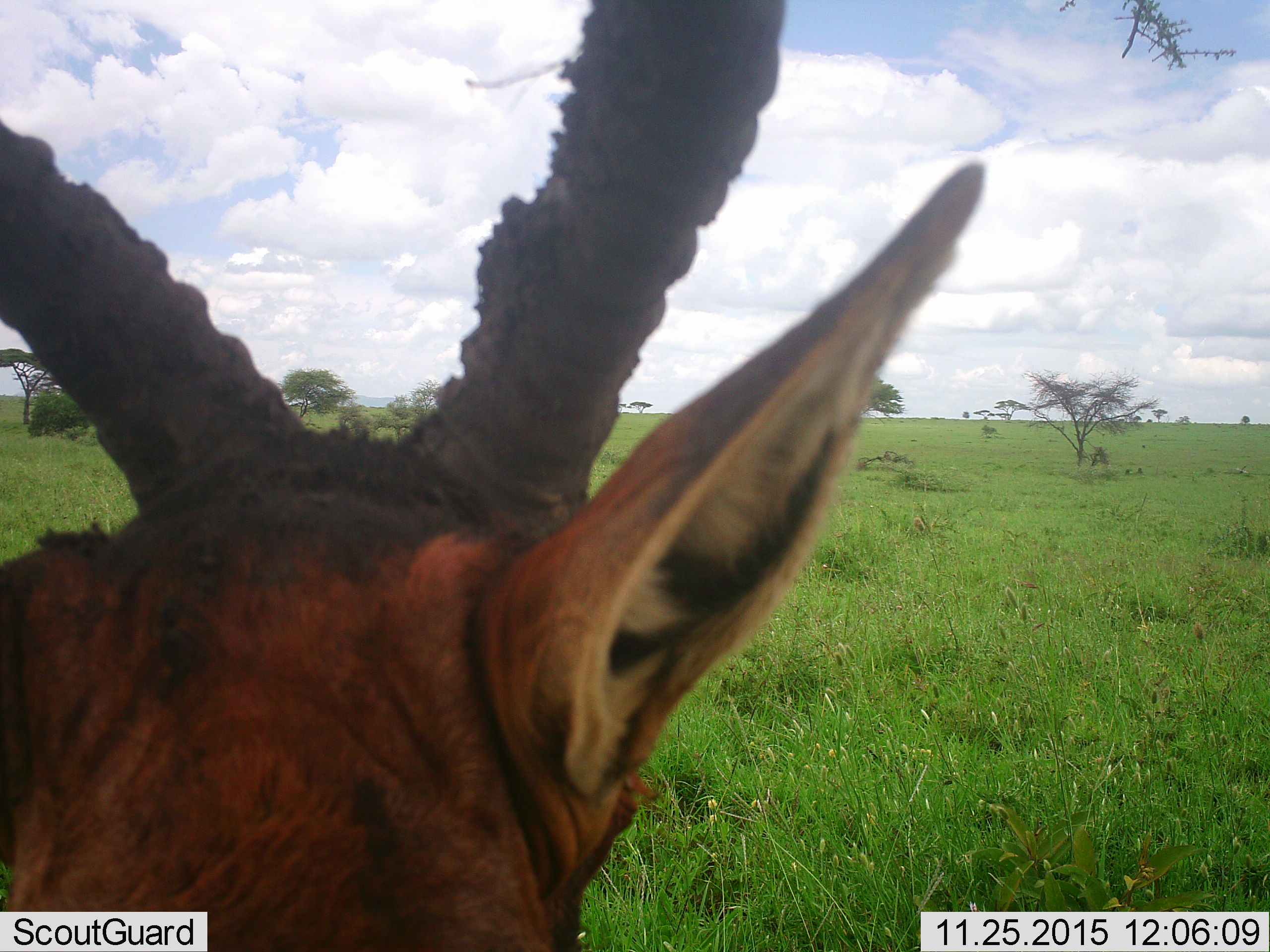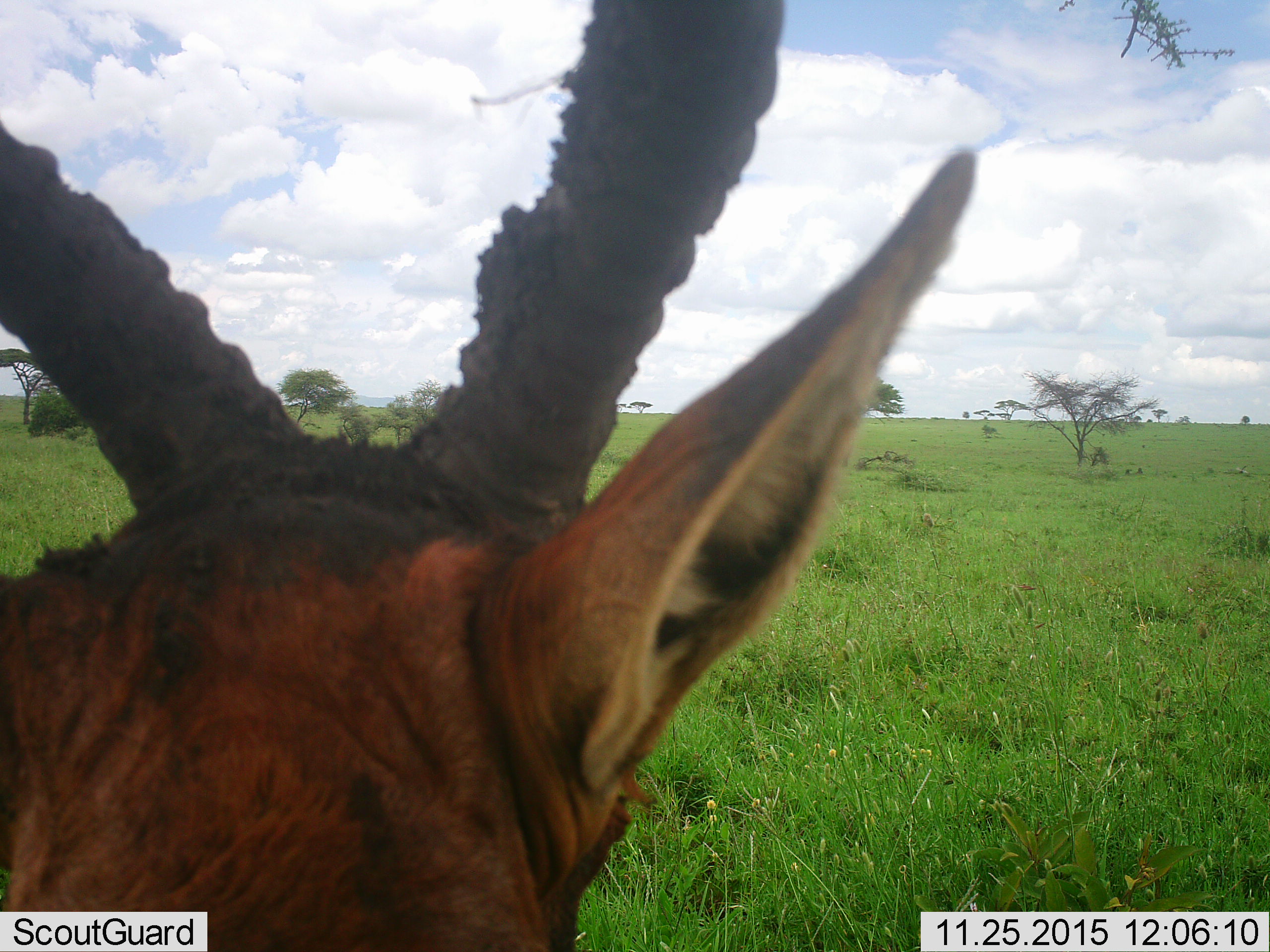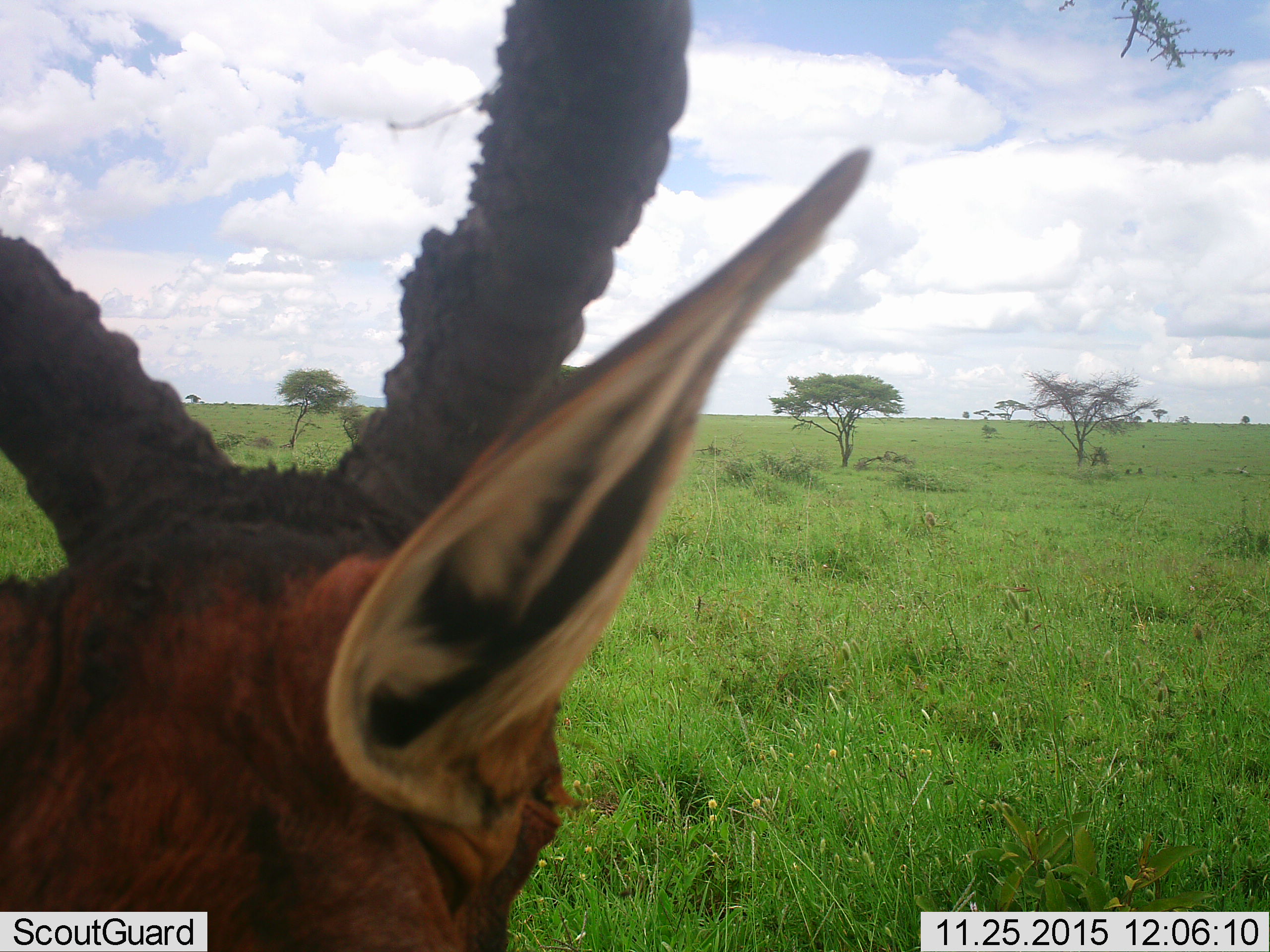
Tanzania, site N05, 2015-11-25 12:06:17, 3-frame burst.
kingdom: Animalia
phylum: Chordata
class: Mammalia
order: Artiodactyla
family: Bovidae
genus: Damaliscus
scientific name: Damaliscus lunatus jimela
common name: topi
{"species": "topi (Damaliscus lunatus jimela)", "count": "1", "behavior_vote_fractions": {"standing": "67%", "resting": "33%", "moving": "0%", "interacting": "0%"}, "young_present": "33%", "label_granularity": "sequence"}